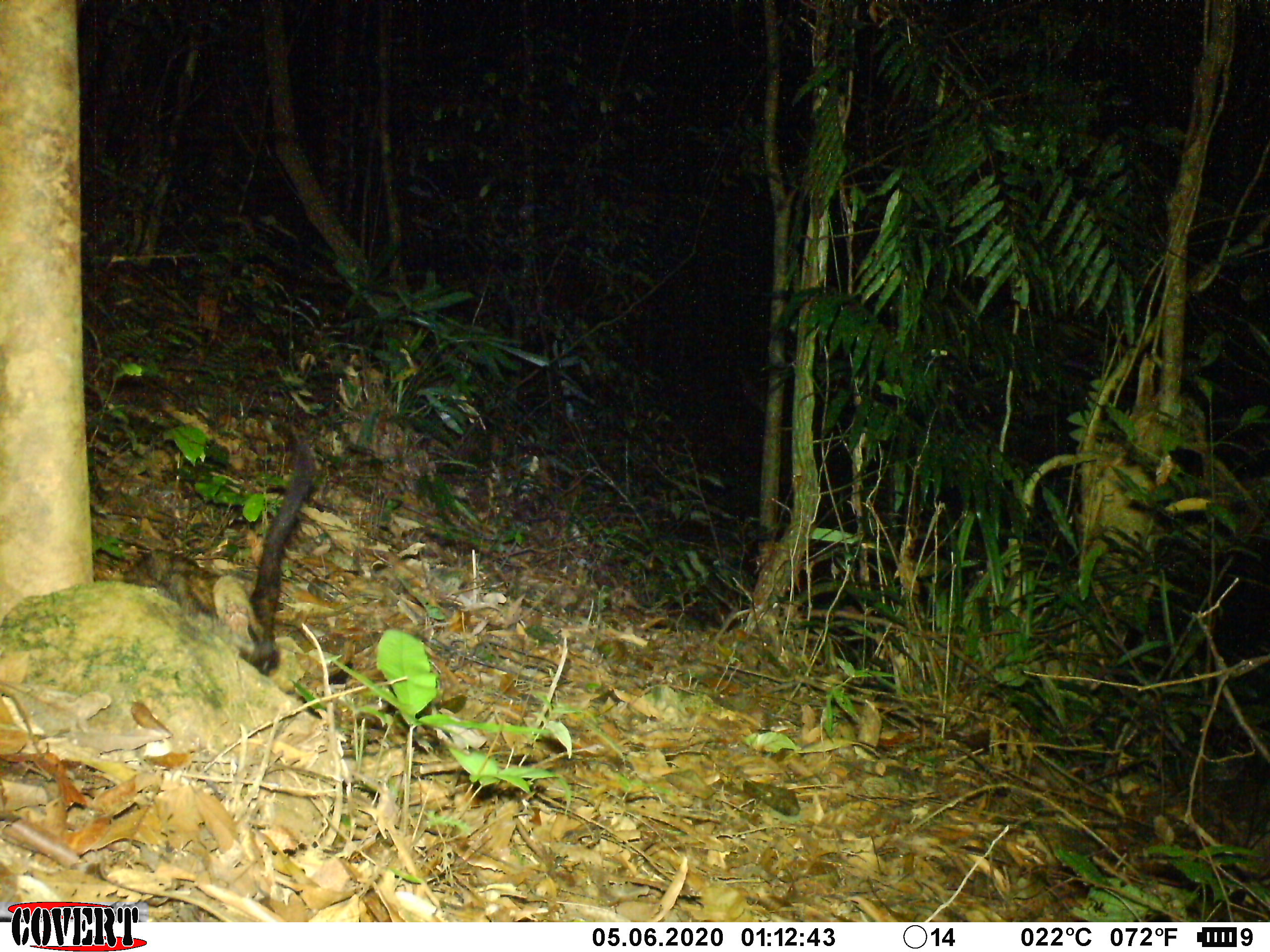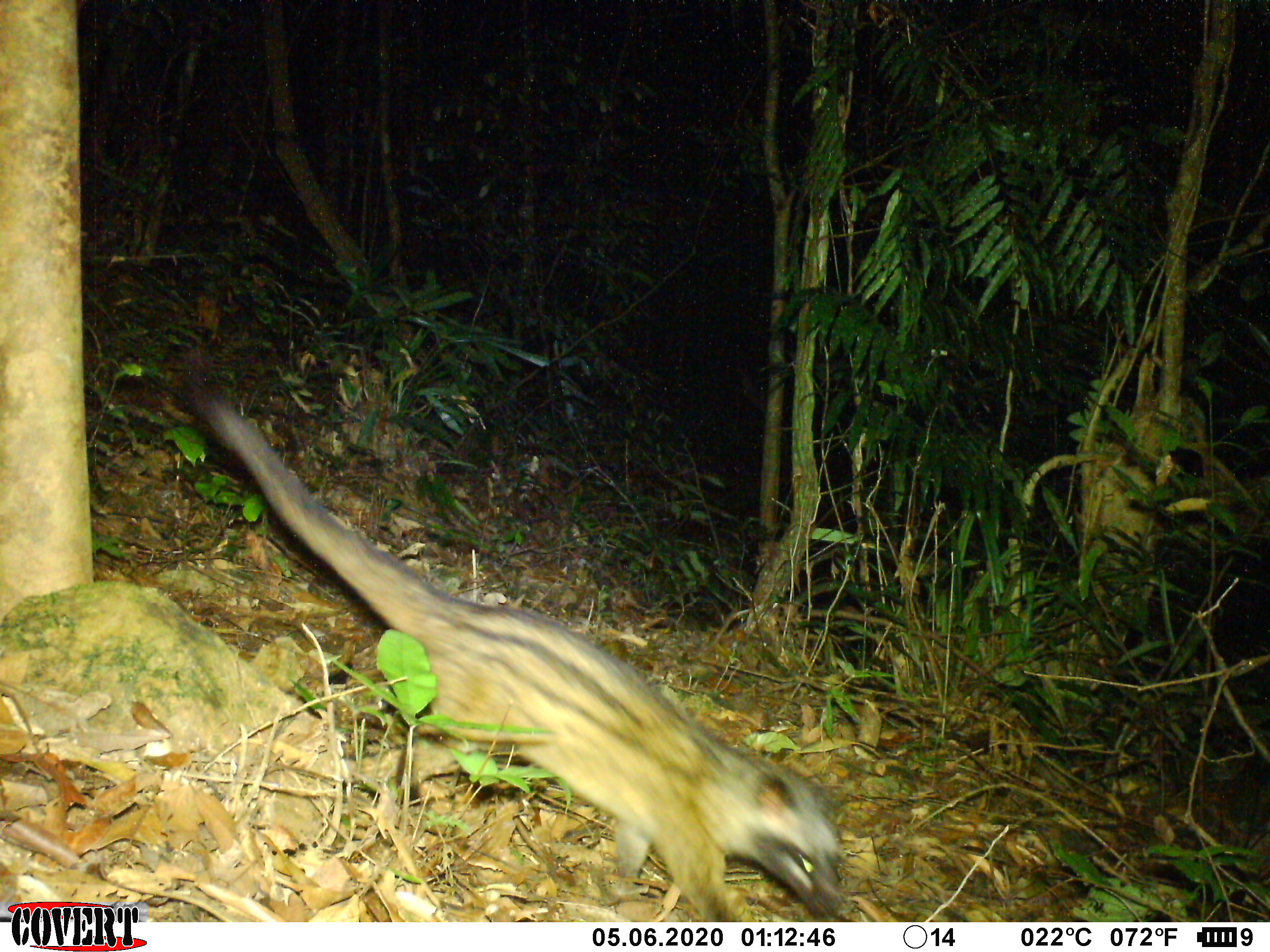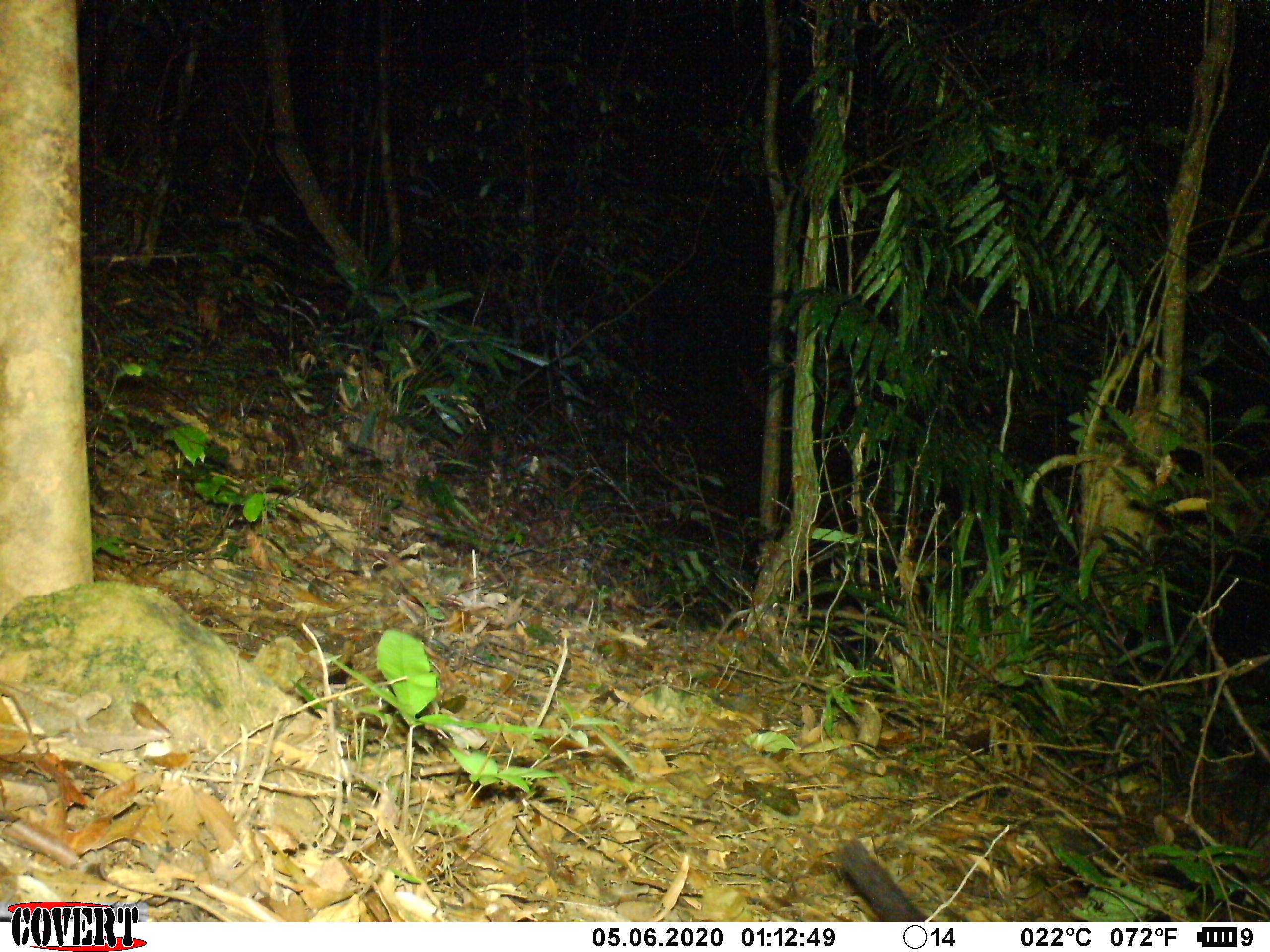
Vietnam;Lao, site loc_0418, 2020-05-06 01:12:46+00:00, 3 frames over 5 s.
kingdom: Animalia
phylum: Chordata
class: Mammalia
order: Carnivora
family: Viverridae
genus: Paradoxurus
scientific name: Paradoxurus hermaphroditus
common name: common palm civet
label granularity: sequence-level